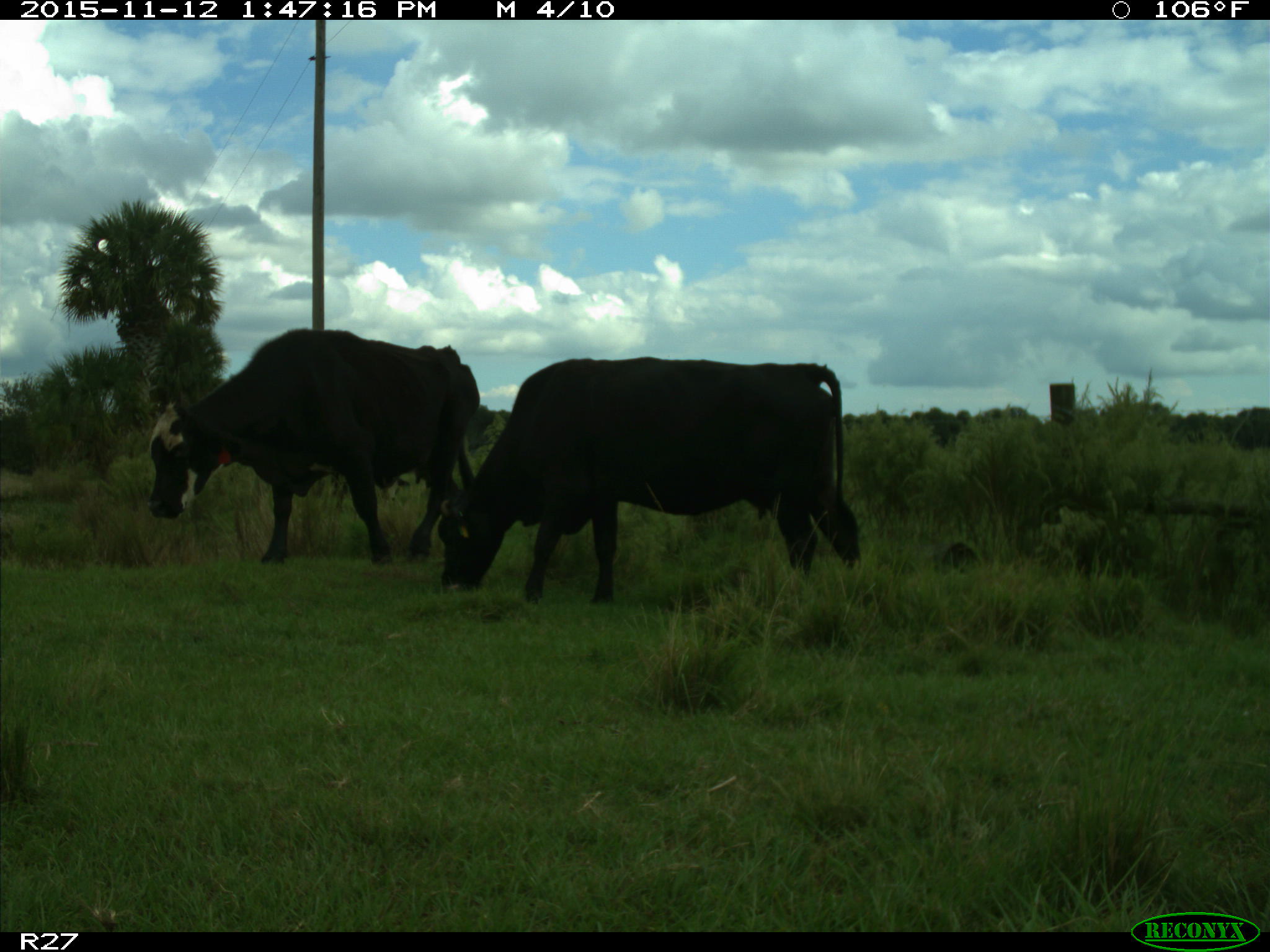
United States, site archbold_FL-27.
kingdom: Animalia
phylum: Chordata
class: Mammalia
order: Artiodactyla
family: Bovidae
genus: Bos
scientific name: Bos taurus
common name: domestic cow